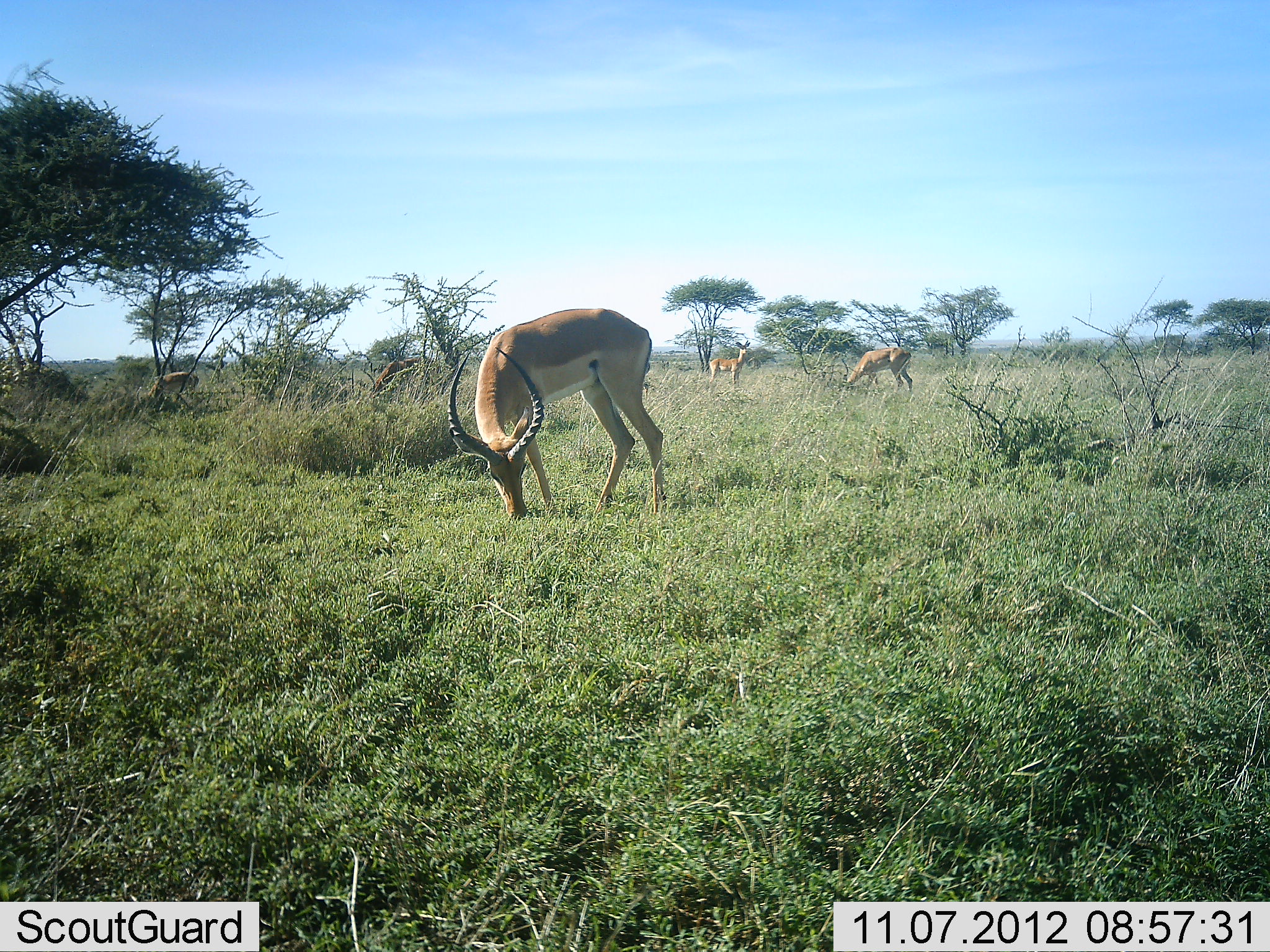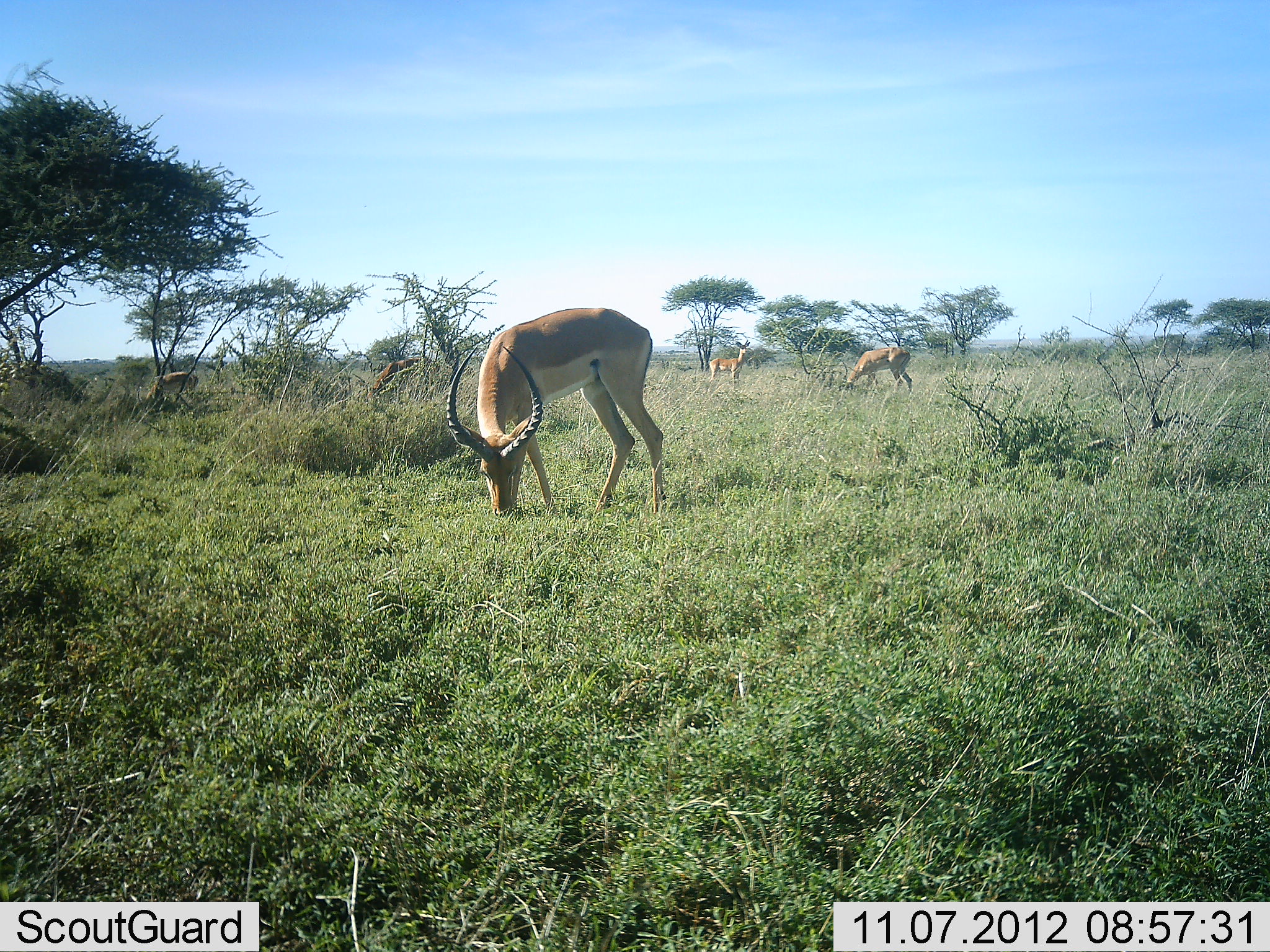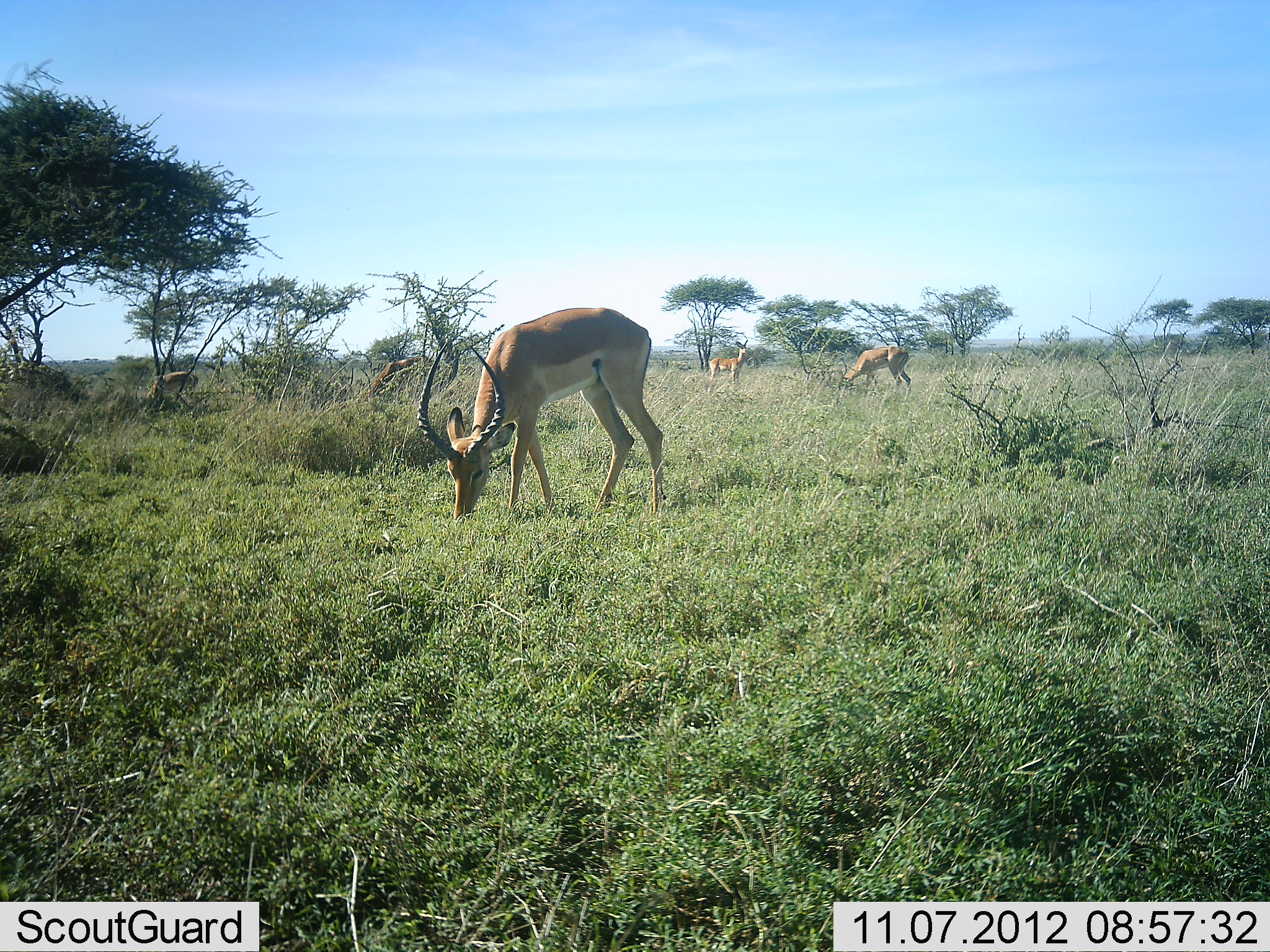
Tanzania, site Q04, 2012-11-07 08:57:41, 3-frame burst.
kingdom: Animalia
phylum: Chordata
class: Mammalia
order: Artiodactyla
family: Bovidae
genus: Aepyceros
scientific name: Aepyceros melampus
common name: impala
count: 4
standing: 30%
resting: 0%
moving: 10%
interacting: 0%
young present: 0%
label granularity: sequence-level